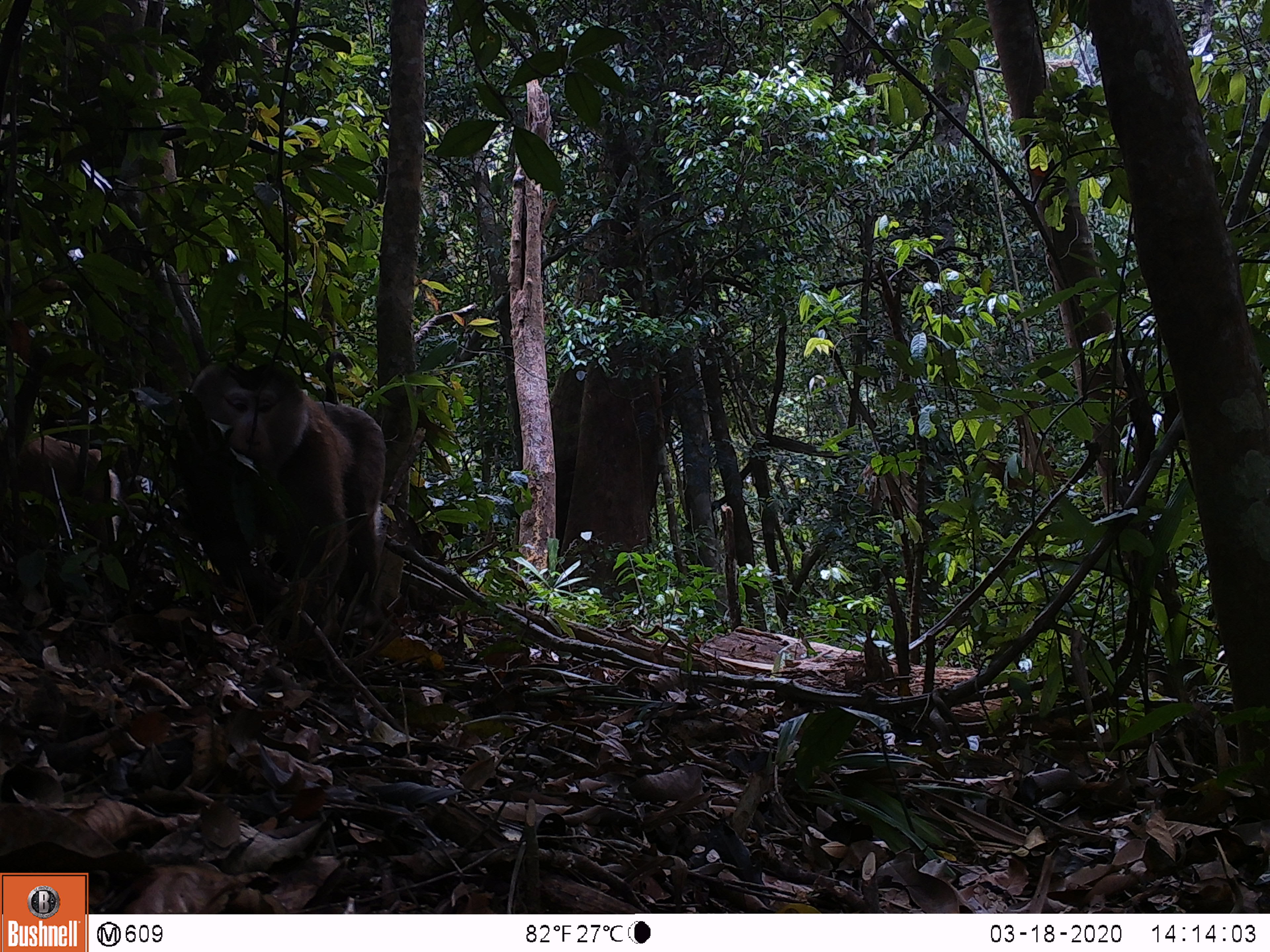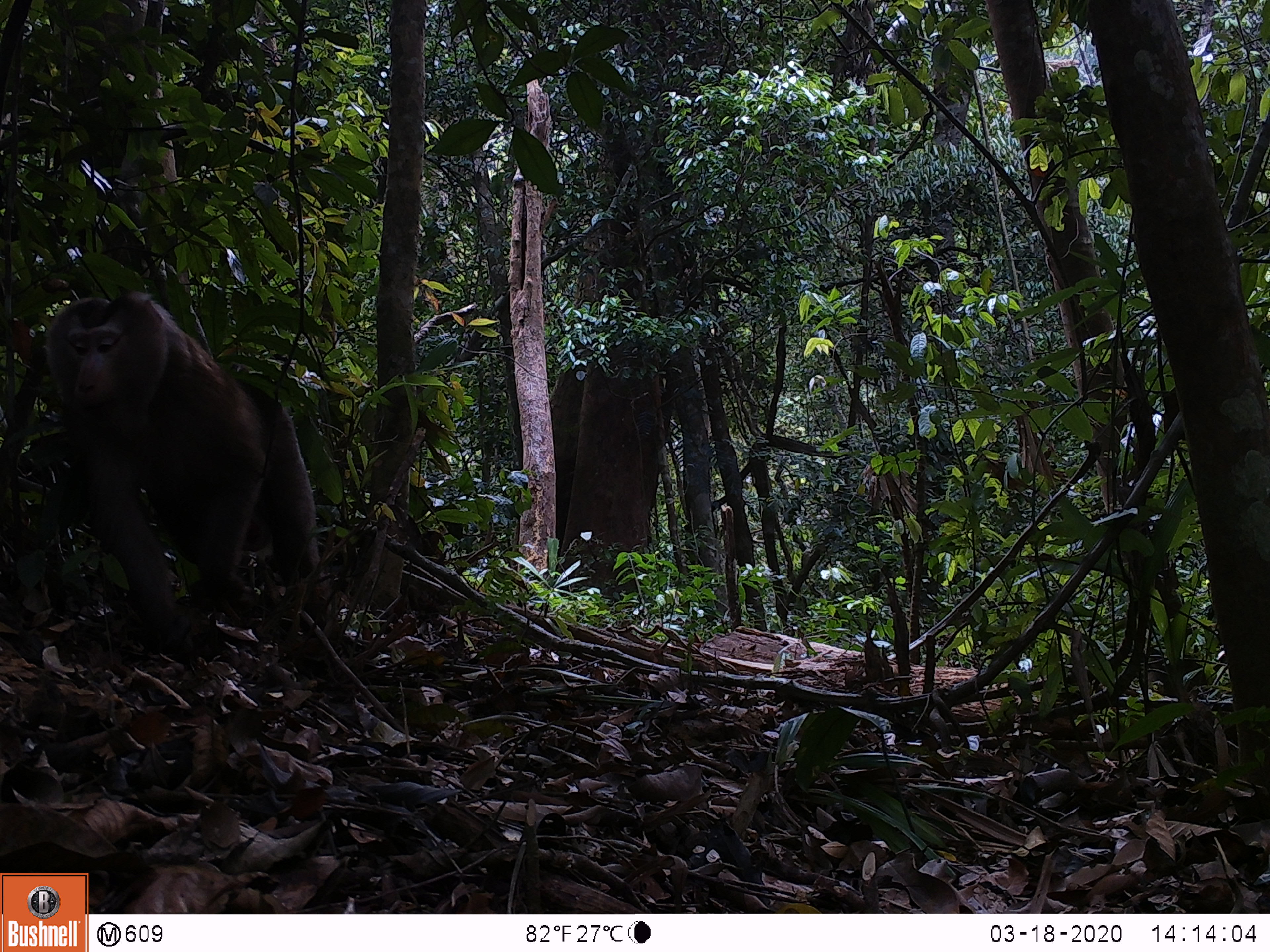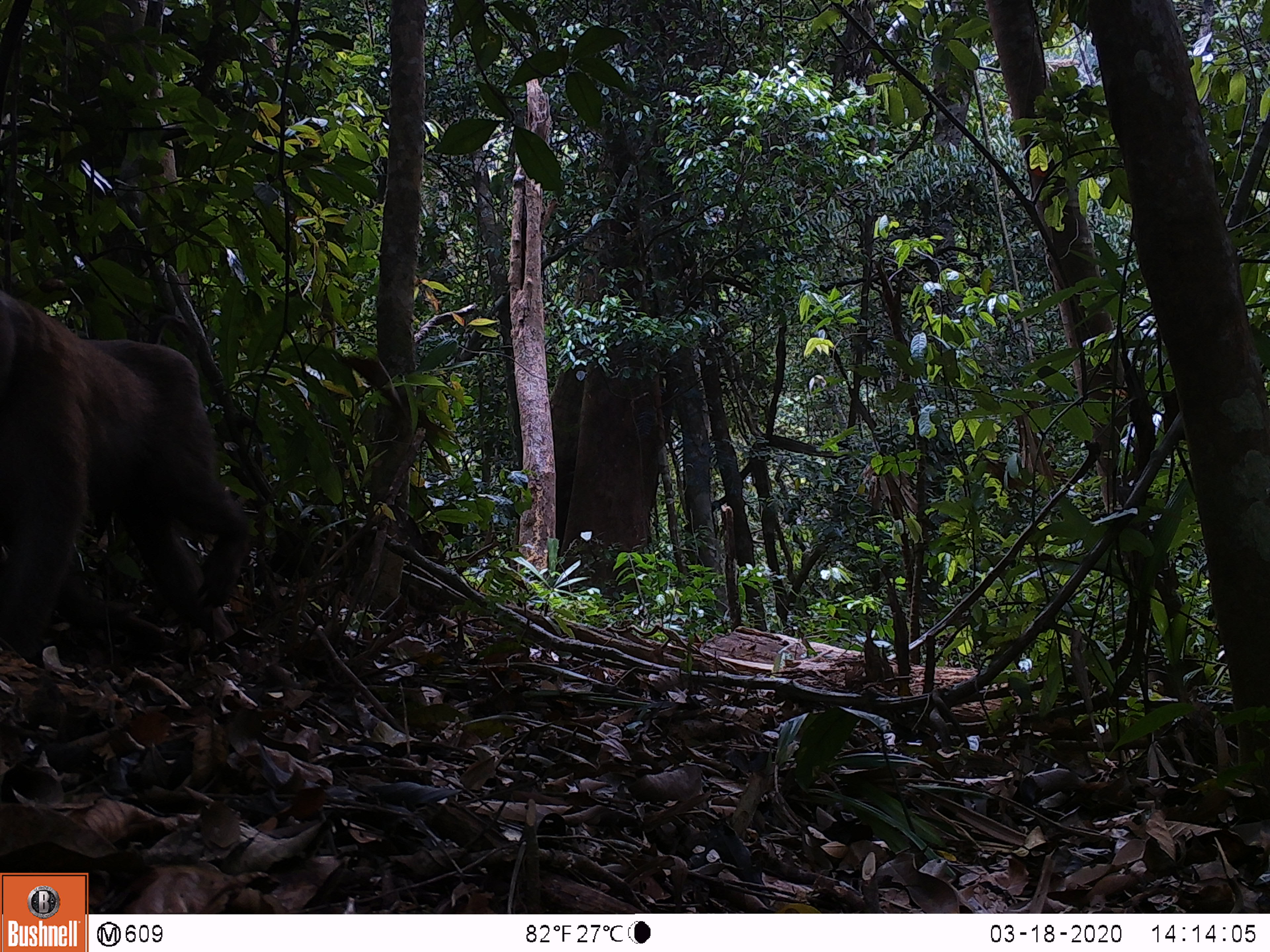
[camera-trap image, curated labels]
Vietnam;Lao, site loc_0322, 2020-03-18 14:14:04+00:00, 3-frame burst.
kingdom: Animalia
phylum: Chordata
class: Mammalia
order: Primates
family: Cercopithecidae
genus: Macaca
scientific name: Macaca nemestrina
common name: pig-tailed macaque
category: pig tailed macaque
Pig tailed macaque (pig-tailed macaque) (Macaca nemestrina). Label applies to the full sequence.